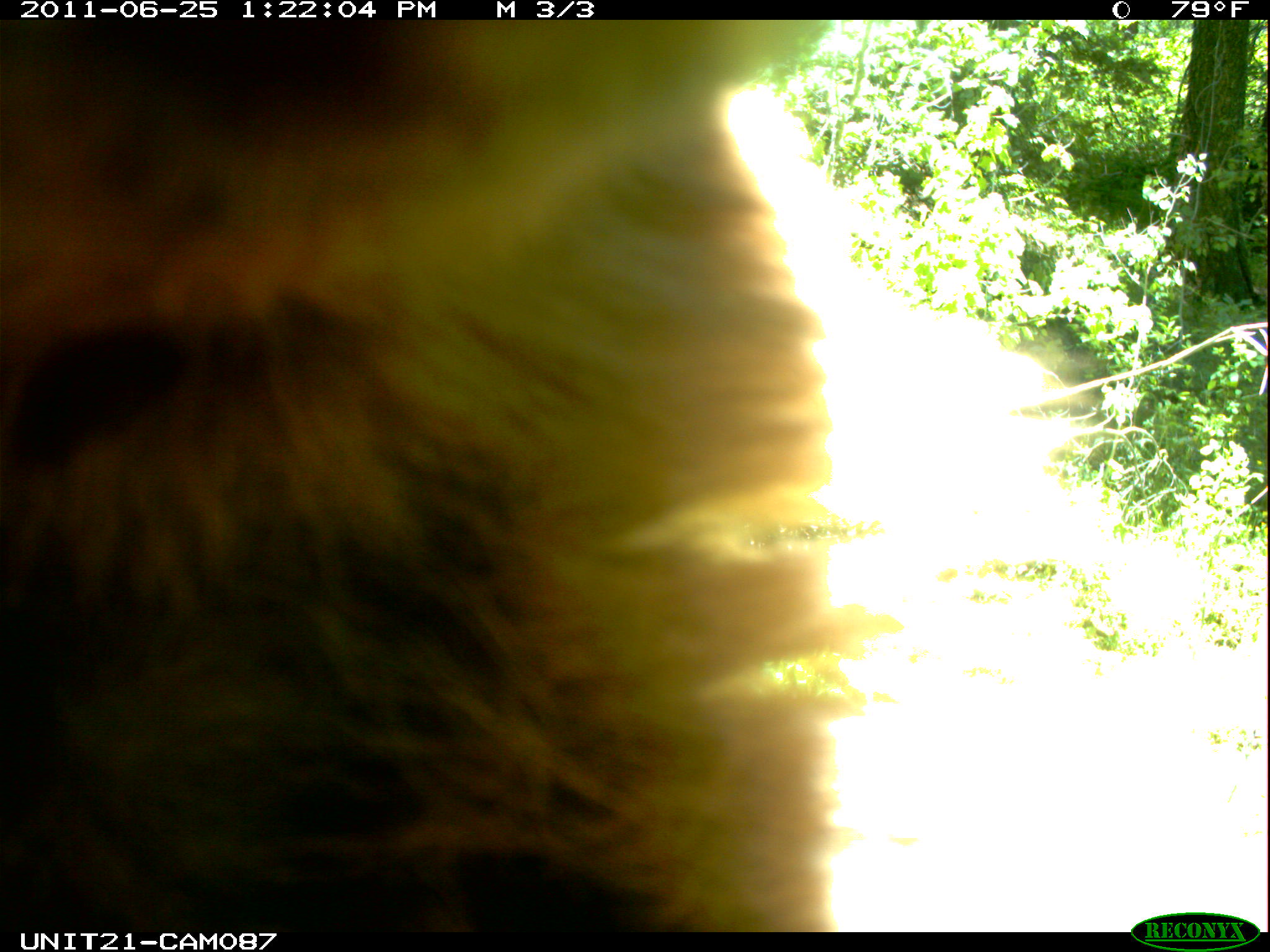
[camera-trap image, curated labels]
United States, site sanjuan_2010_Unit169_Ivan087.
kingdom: Animalia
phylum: Chordata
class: Mammalia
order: Carnivora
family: Ursidae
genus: Ursus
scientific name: Ursus americanus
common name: american black bear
Ursus americanus (american black bear).